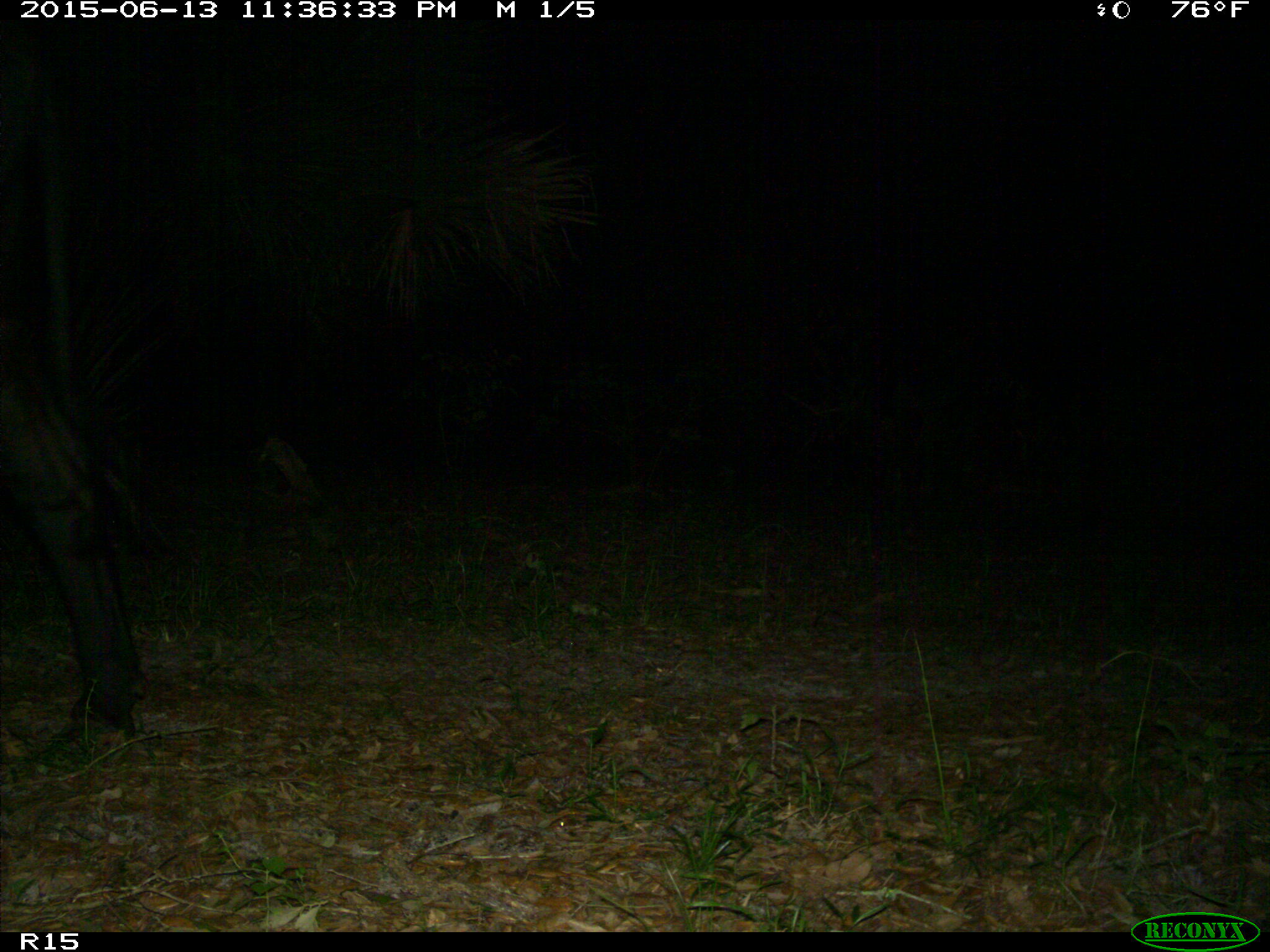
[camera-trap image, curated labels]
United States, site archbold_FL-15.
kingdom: Animalia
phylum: Chordata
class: Mammalia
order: Artiodactyla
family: Bovidae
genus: Bos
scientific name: Bos taurus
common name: domestic cow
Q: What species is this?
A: Bos taurus (domestic cow).